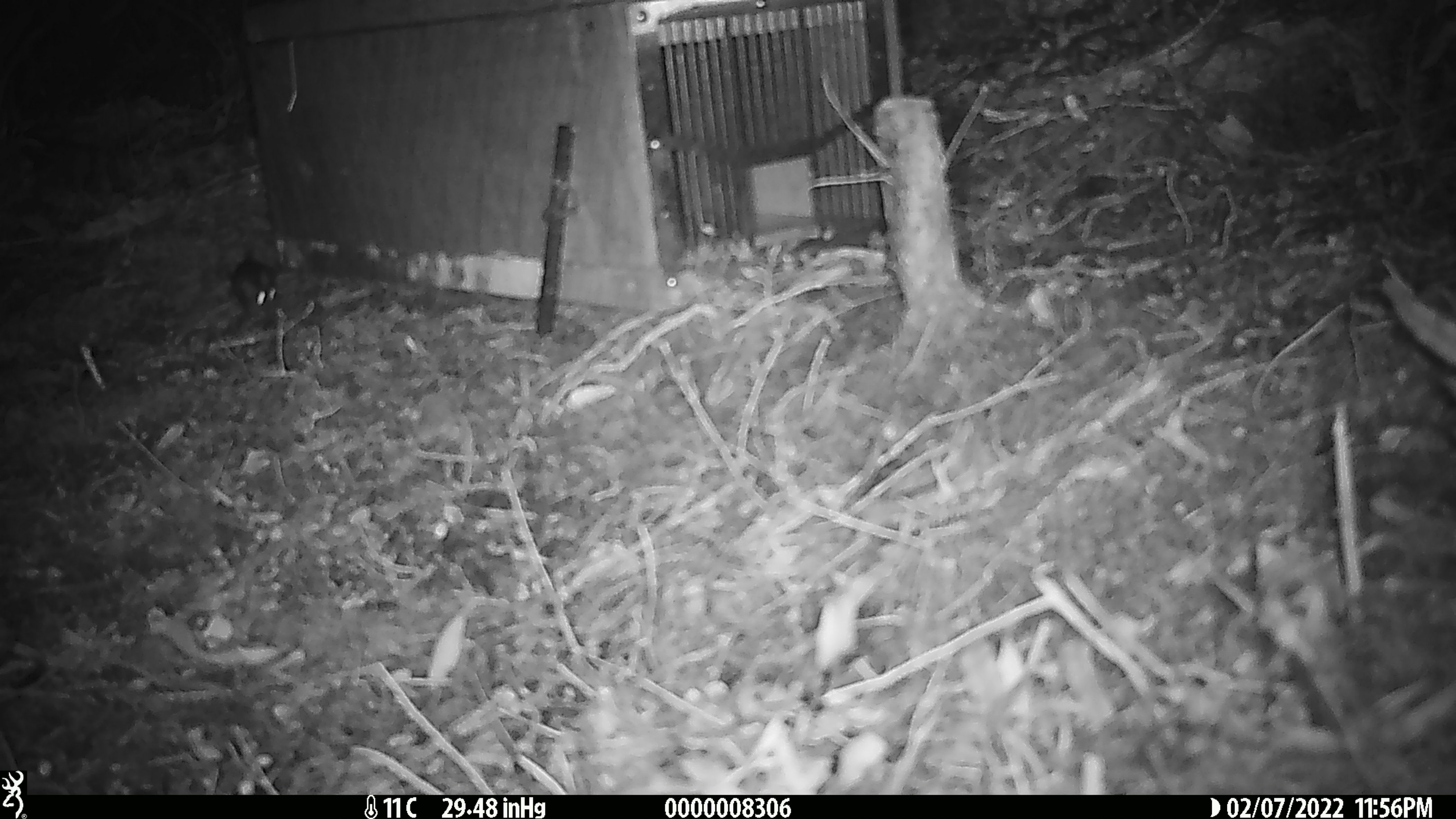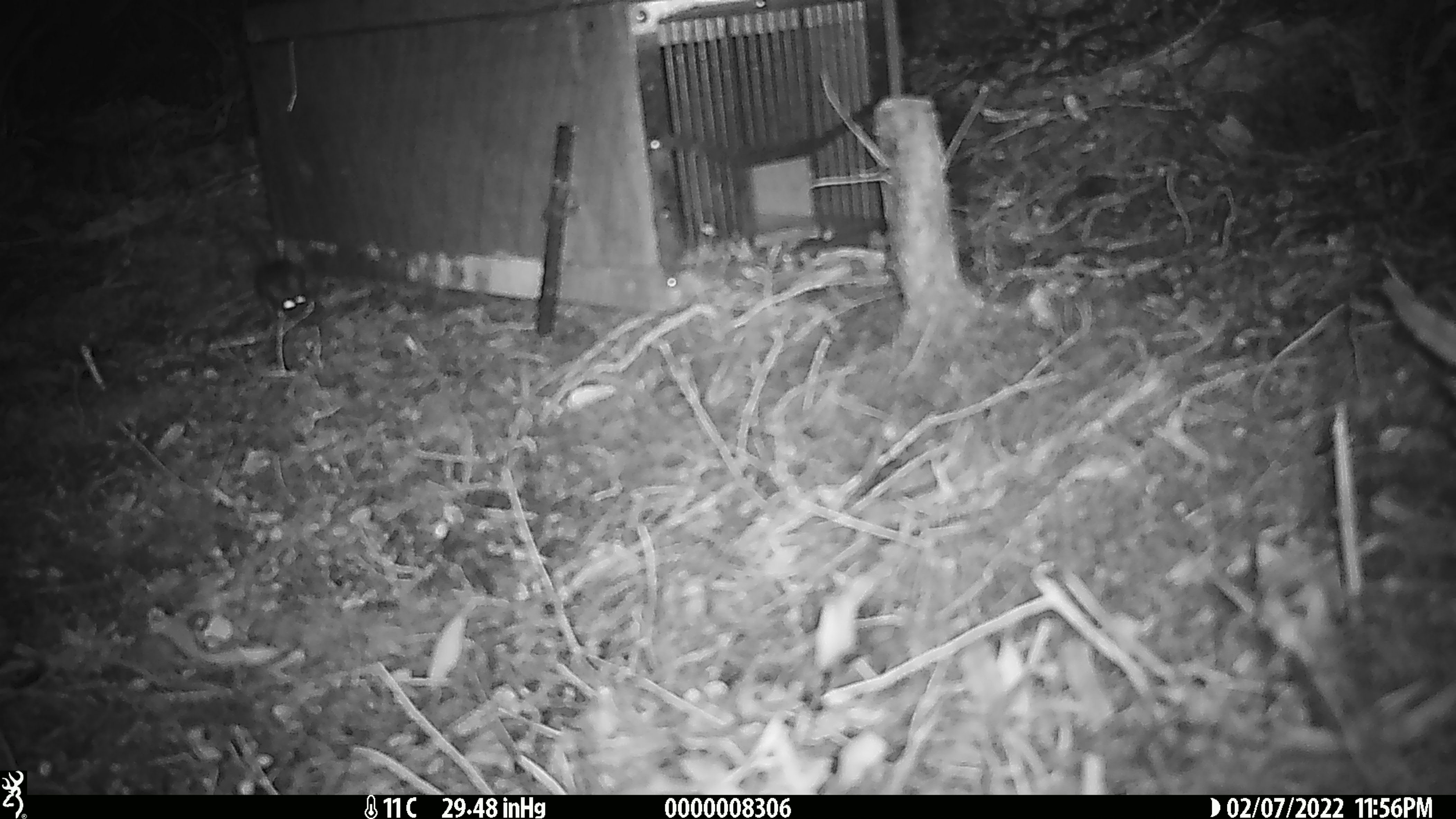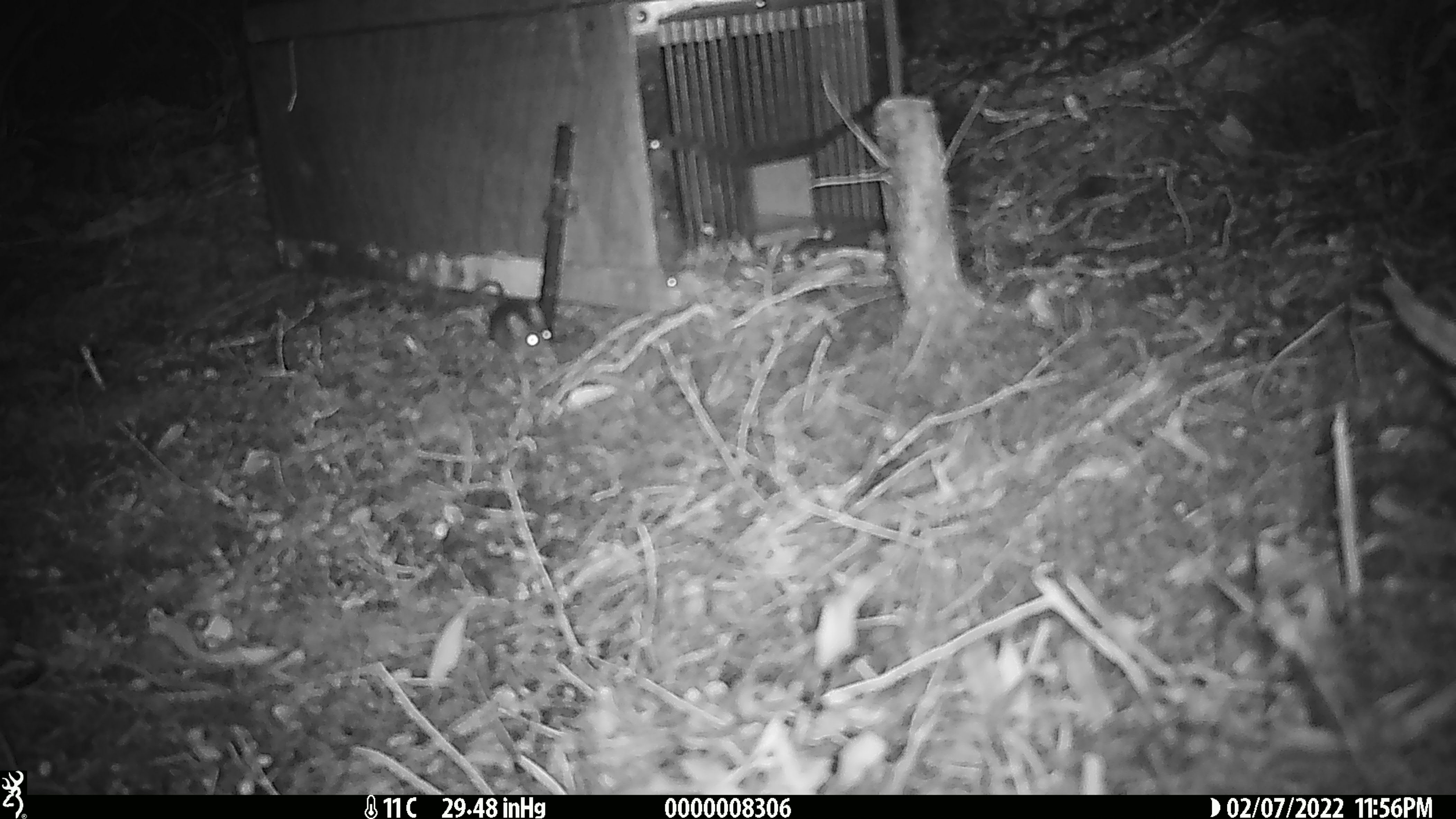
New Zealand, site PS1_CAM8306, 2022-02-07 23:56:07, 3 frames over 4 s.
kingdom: Animalia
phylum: Chordata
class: Mammalia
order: Rodentia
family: Muridae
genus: Mus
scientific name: Mus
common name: mouse